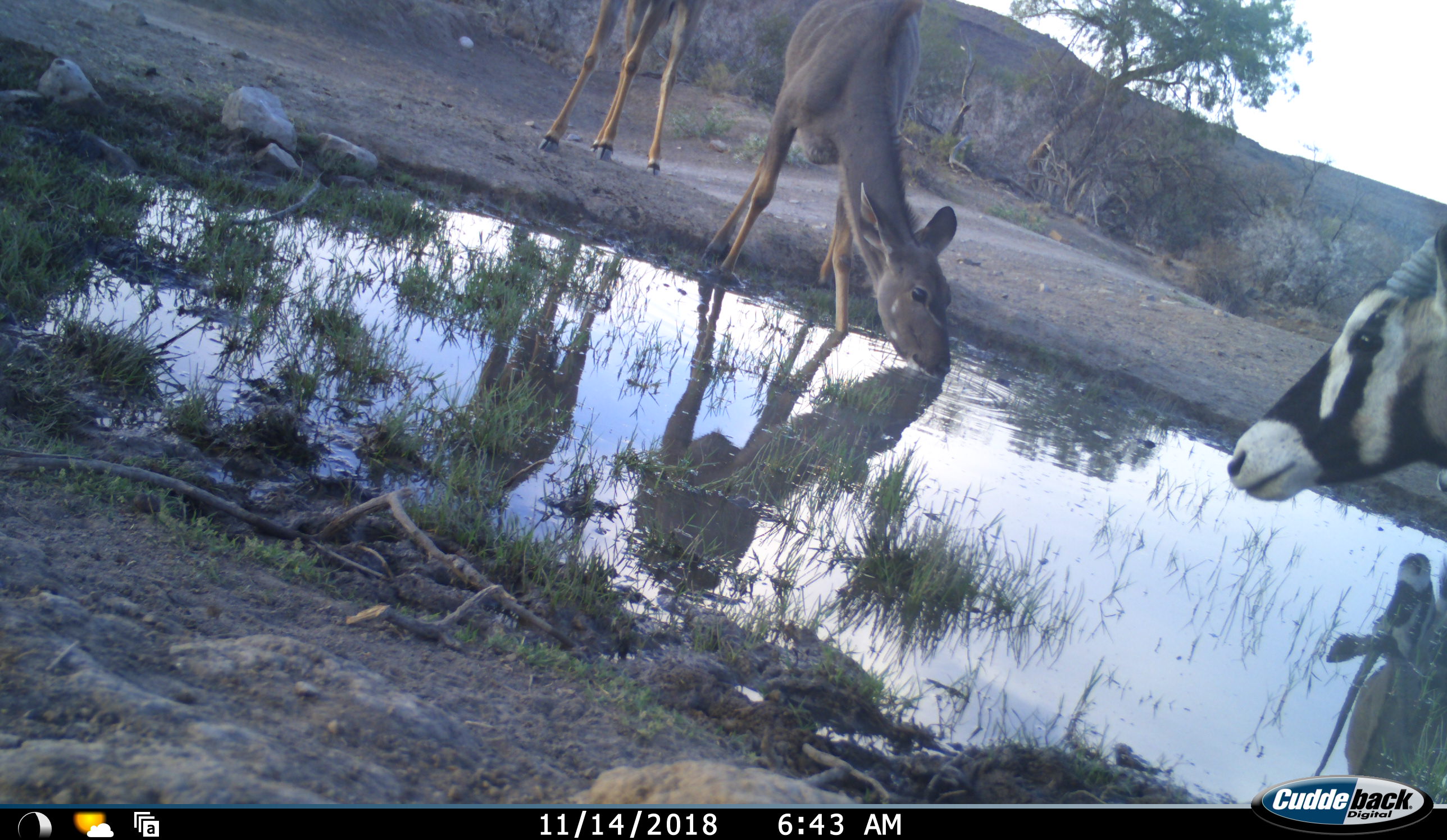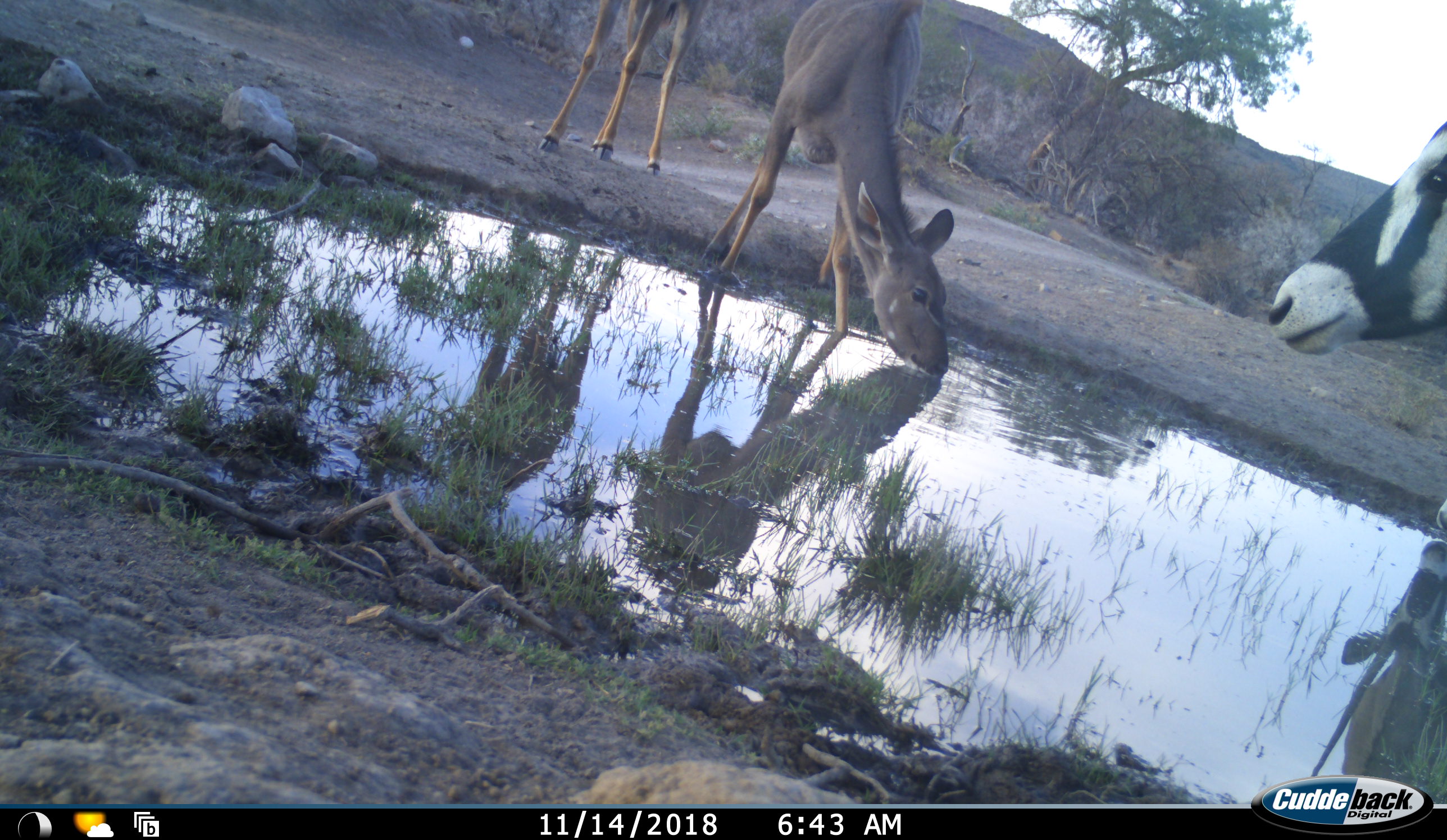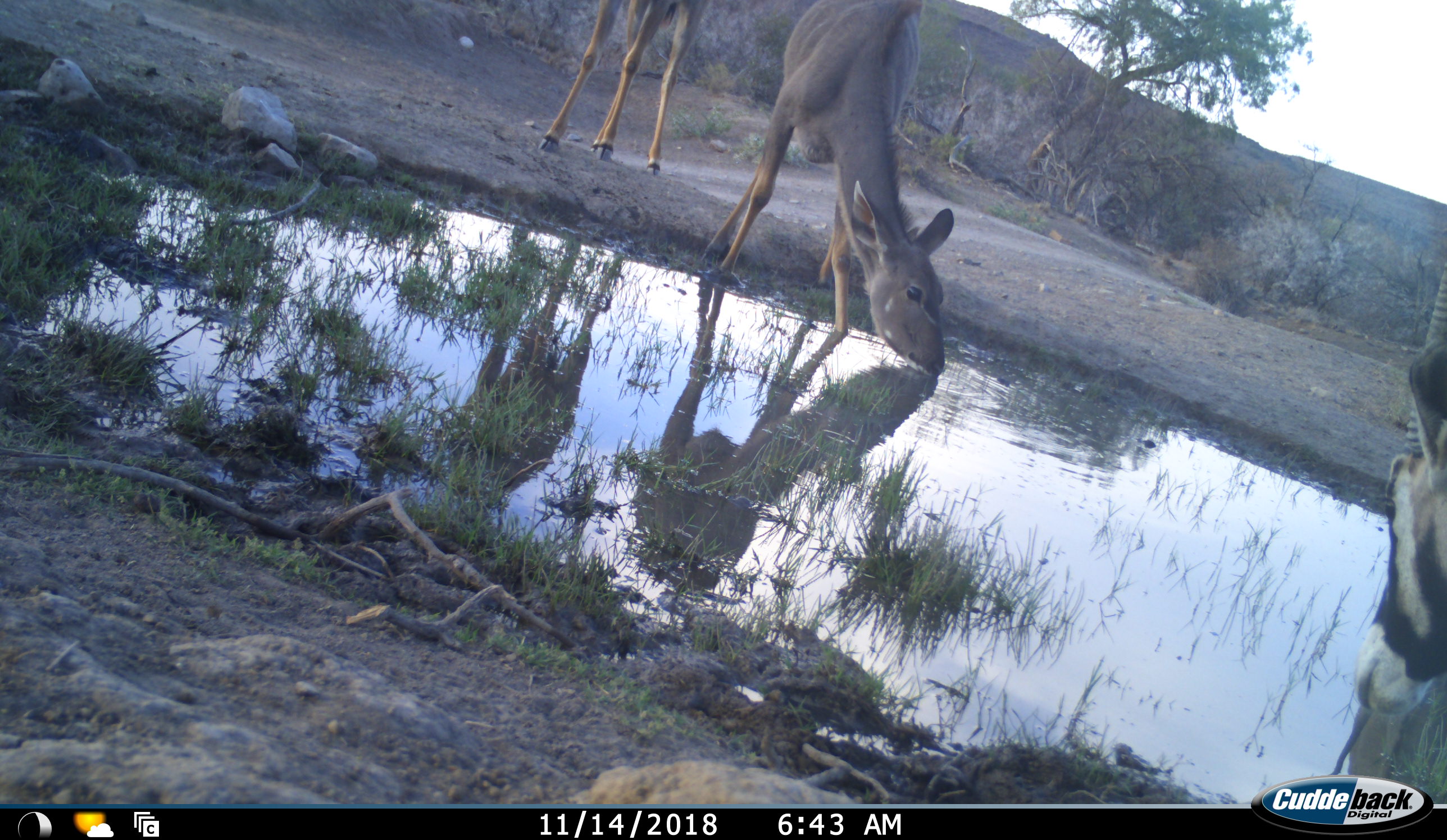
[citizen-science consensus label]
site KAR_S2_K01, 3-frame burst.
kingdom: Animalia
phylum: Chordata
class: Mammalia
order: Artiodactyla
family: Bovidae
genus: Oryx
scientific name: Oryx gazella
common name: gemsbok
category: oryx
Oryx (gemsbok) (Oryx gazella), count 2. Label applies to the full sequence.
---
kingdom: Animalia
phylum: Chordata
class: Mammalia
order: Artiodactyla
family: Bovidae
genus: Tragelaphus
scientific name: Tragelaphus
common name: kudu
Kudu (Tragelaphus), count 2. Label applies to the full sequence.